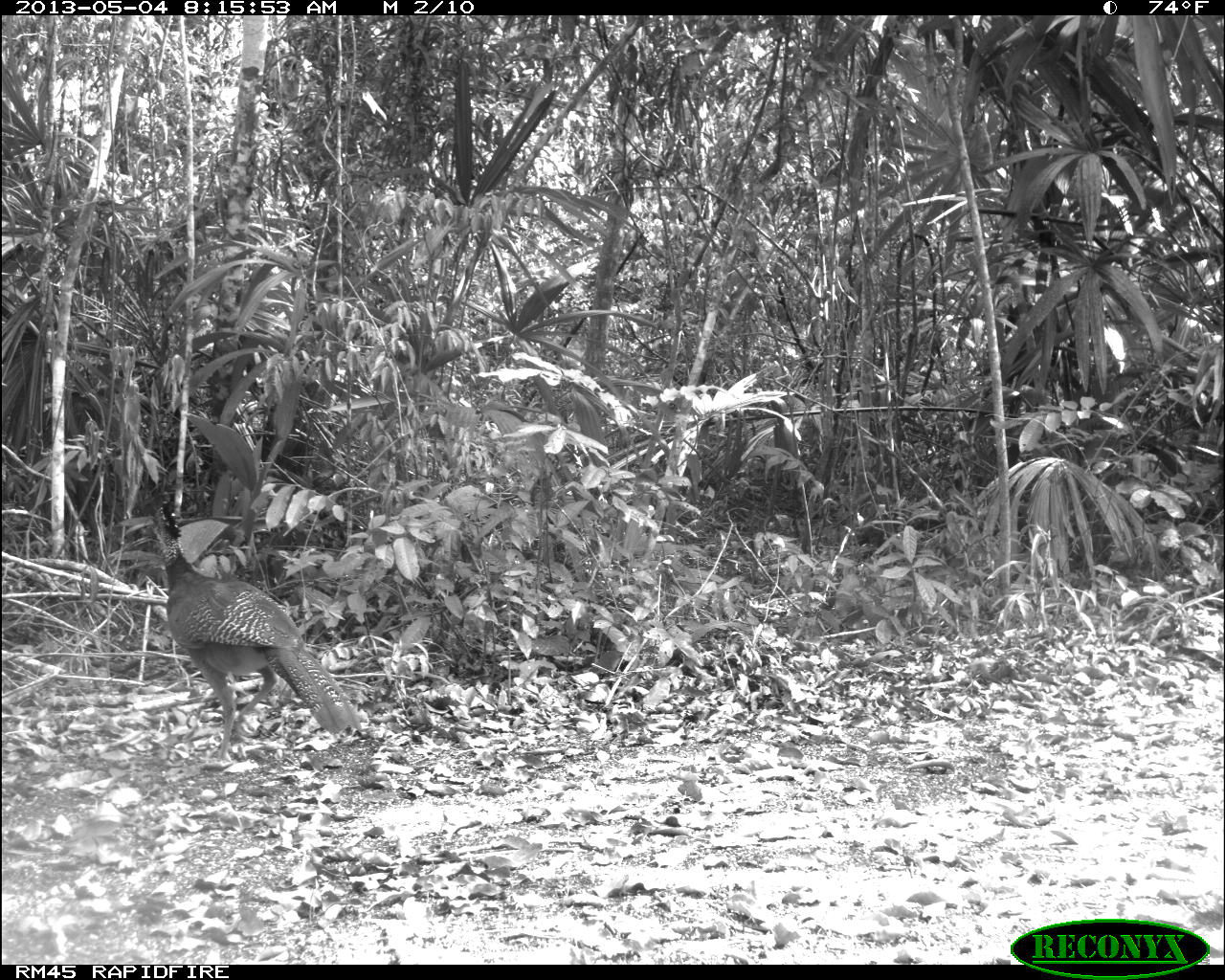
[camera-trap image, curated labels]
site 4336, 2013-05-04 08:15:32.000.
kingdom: Animalia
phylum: Chordata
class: Aves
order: Galliformes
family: Cracidae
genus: Crax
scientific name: Crax rubra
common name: great curassow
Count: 1.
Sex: female.